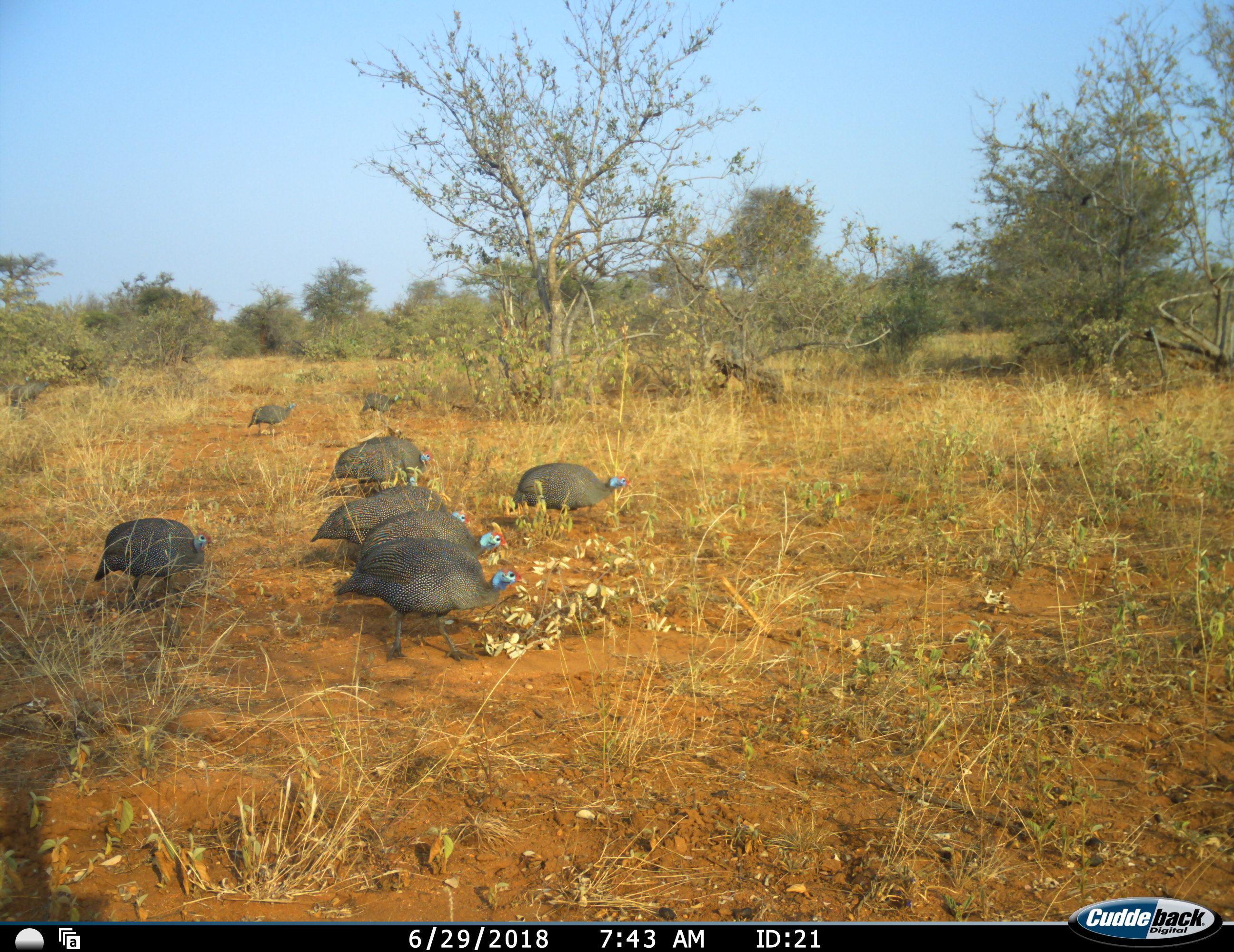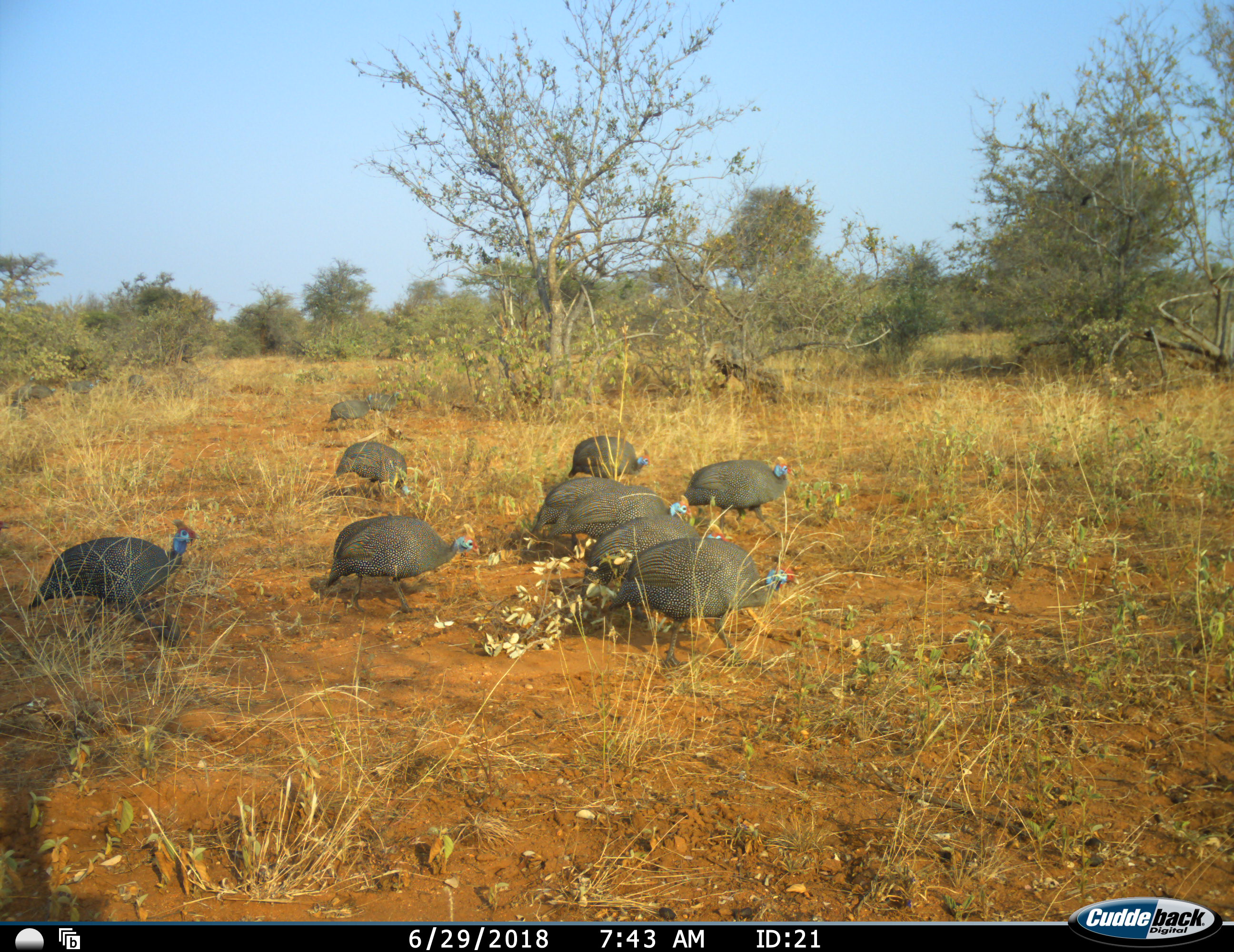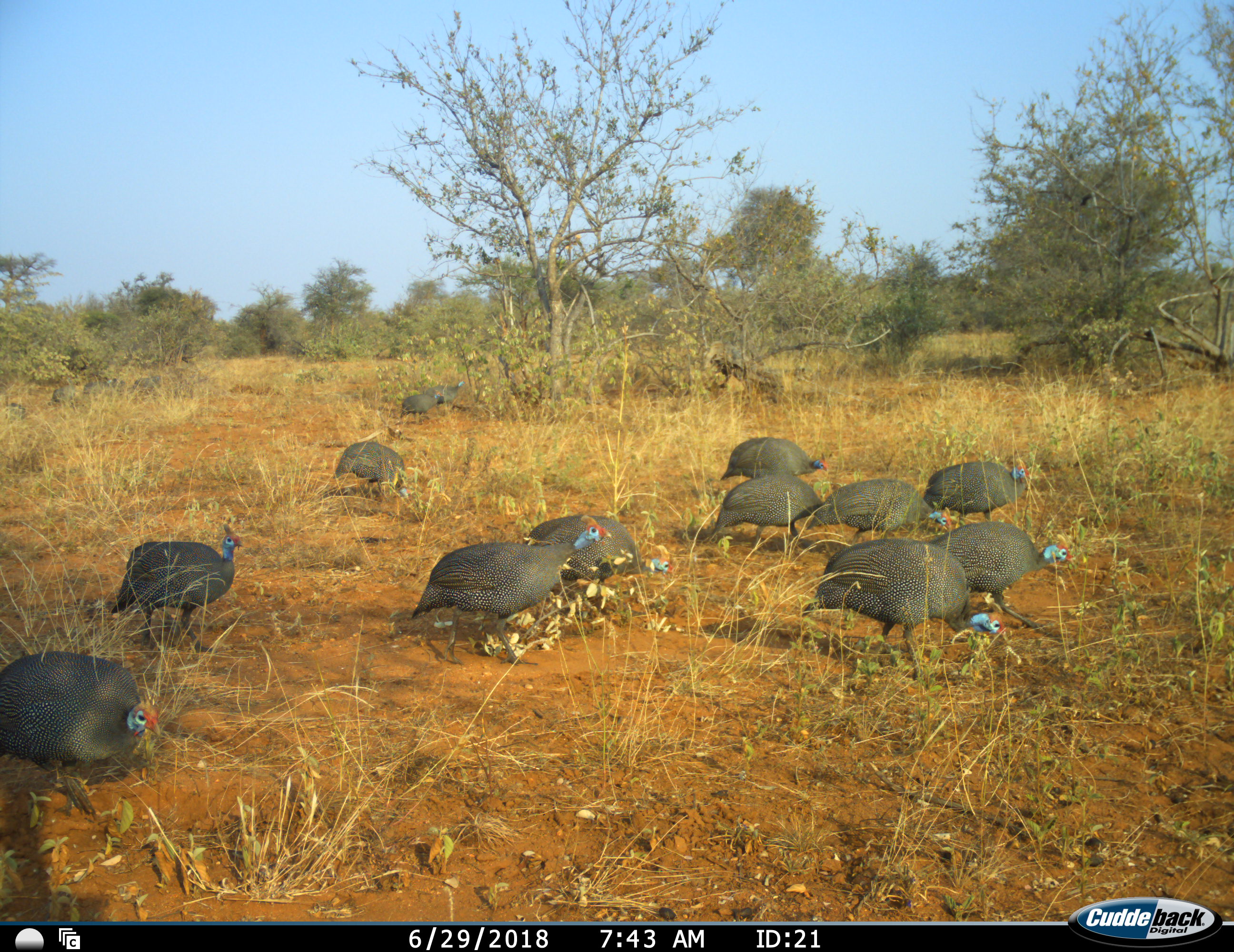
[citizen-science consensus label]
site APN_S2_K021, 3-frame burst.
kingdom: Animalia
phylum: Chordata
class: Aves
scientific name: Aves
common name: bird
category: birdother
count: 11-50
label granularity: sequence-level